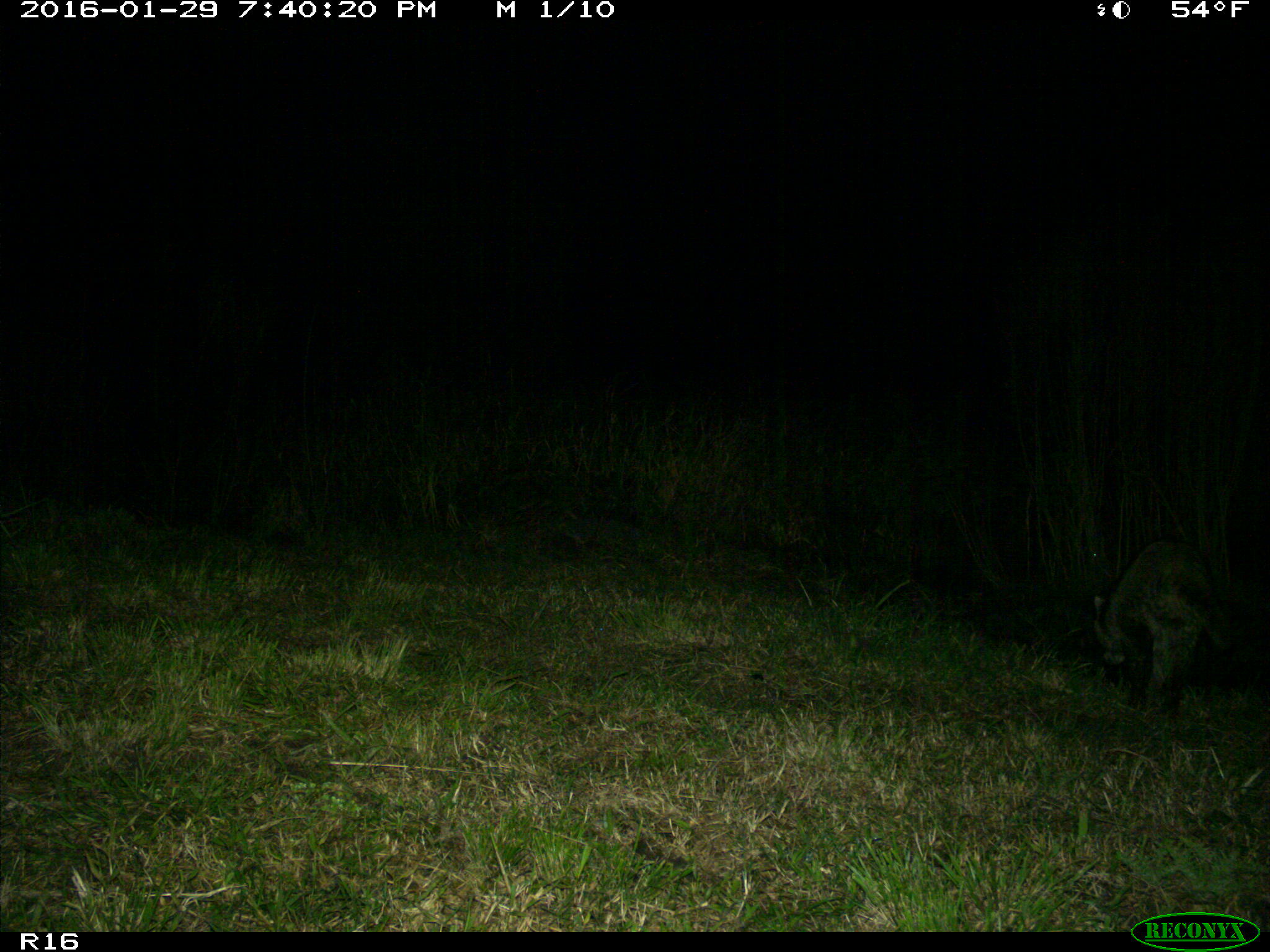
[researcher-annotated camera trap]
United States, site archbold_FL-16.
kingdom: Animalia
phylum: Chordata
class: Mammalia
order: Carnivora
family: Procyonidae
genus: Procyon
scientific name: Procyon lotor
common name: common raccoon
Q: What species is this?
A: Procyon lotor (common raccoon).